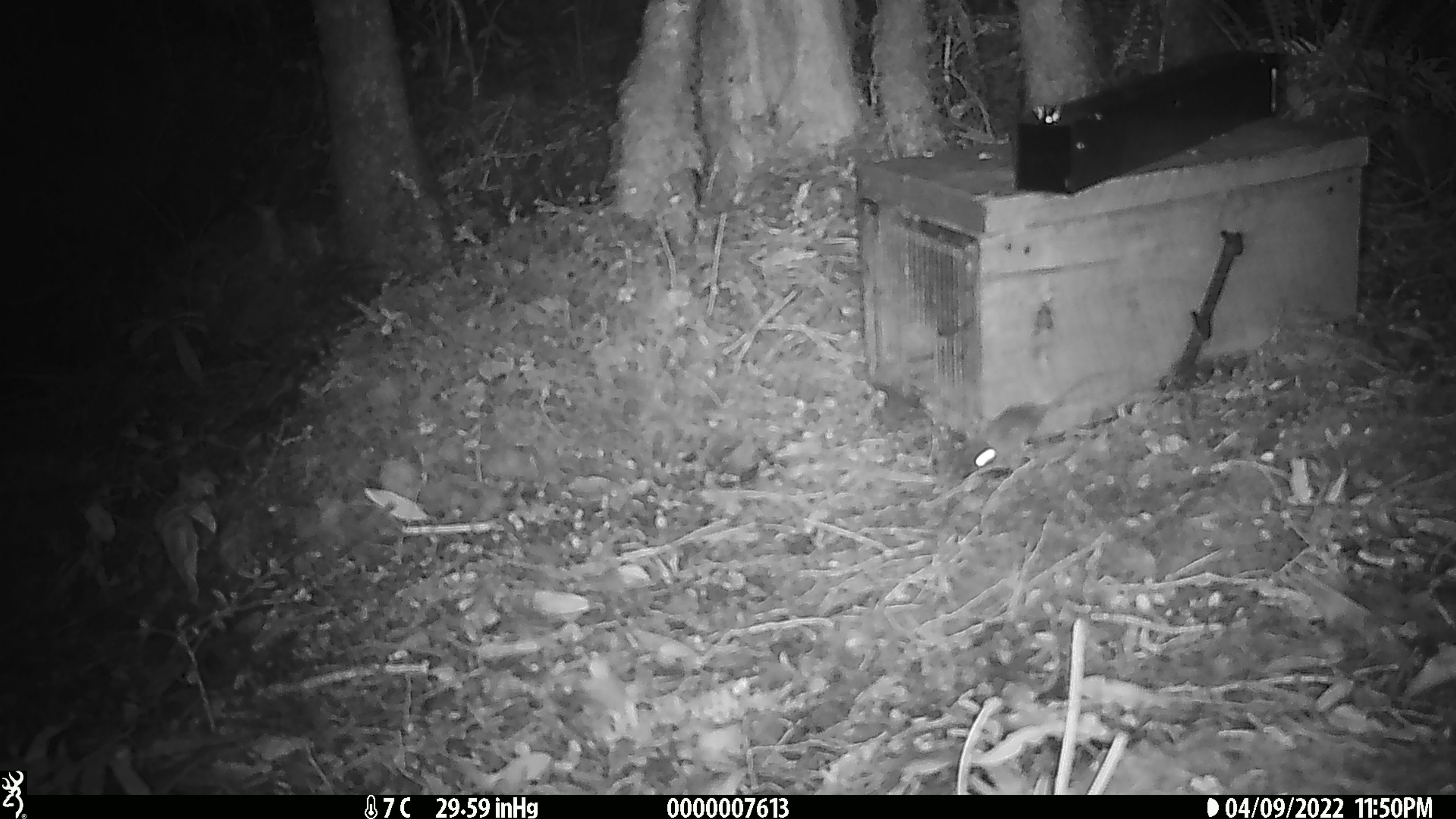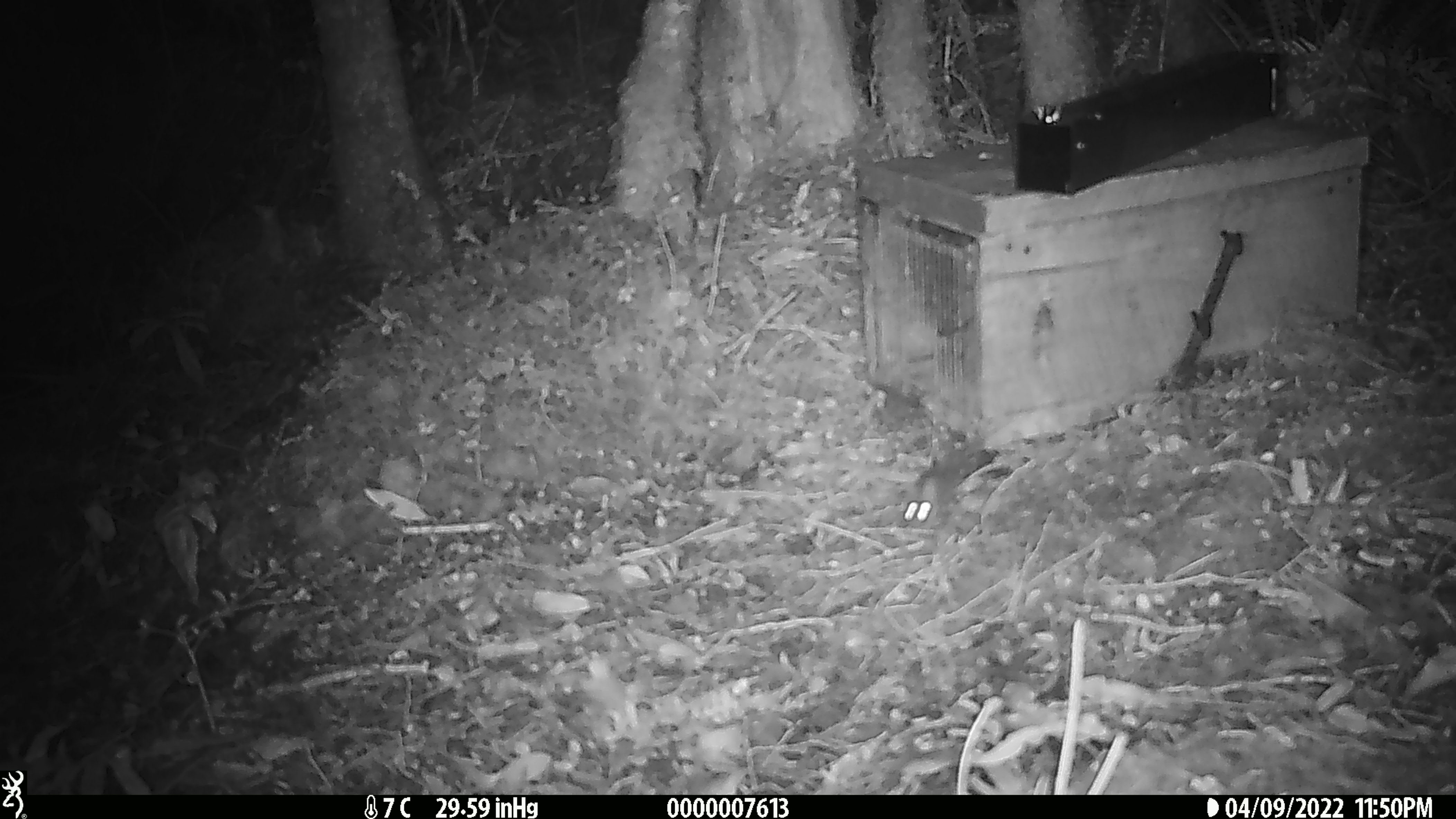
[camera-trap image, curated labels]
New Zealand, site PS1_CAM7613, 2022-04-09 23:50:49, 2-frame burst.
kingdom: Animalia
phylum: Chordata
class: Mammalia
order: Rodentia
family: Muridae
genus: Mus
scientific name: Mus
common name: mouse